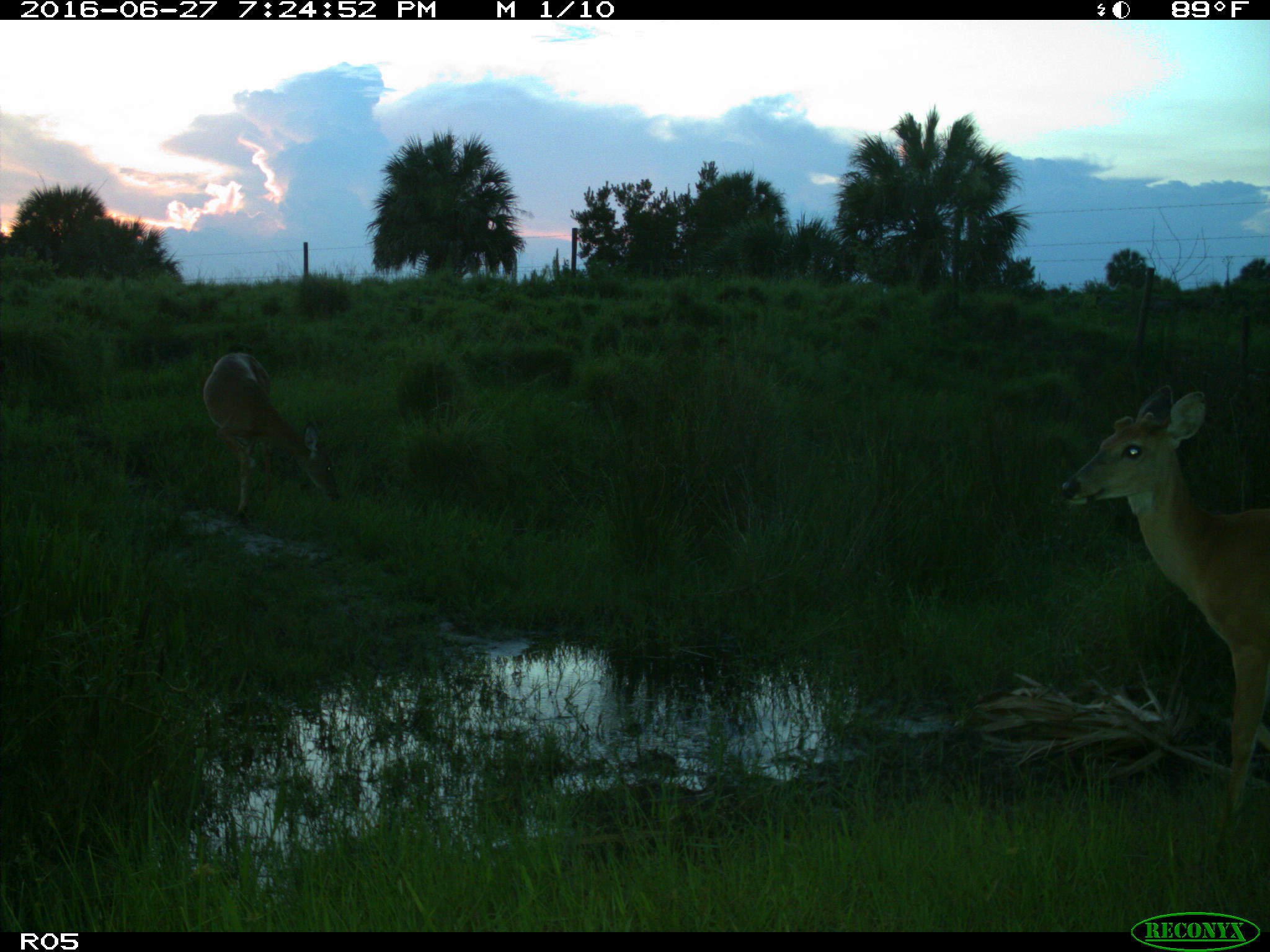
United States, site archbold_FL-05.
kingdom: Animalia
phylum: Chordata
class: Mammalia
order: Artiodactyla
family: Cervidae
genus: Odocoileus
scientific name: Odocoileus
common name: deer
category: unidentified deer